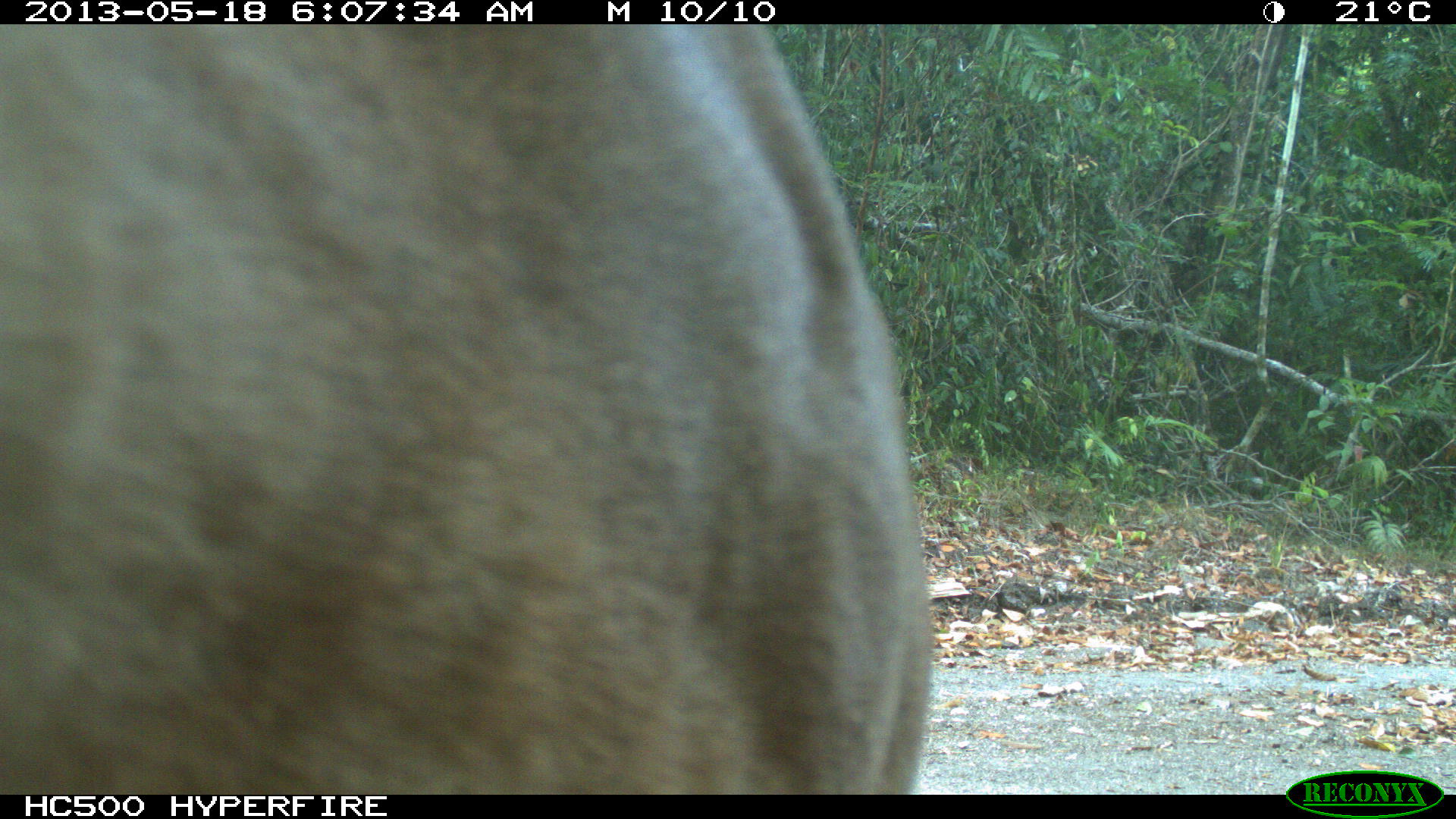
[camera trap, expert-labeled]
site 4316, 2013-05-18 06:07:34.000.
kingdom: Animalia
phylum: Chordata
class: Mammalia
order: Carnivora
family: Felidae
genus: Puma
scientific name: Puma concolor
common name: mountain lion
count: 1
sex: male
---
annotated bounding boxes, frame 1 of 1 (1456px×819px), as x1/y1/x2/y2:
puma concolor: 0/23/939/792